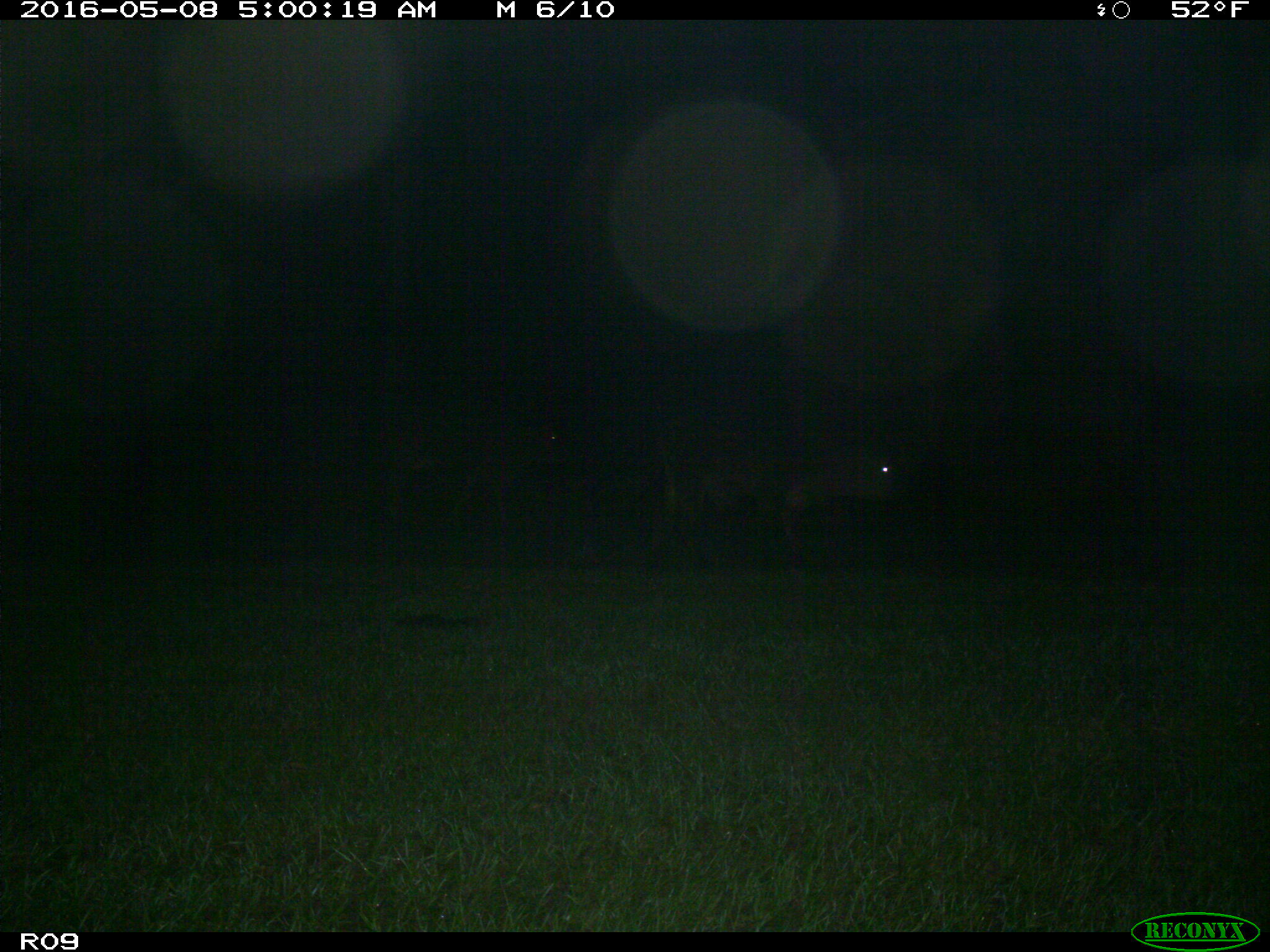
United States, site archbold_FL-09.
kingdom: Animalia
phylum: Chordata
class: Mammalia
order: Artiodactyla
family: Bovidae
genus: Bos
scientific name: Bos taurus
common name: domestic cow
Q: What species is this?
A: Bos taurus (domestic cow).